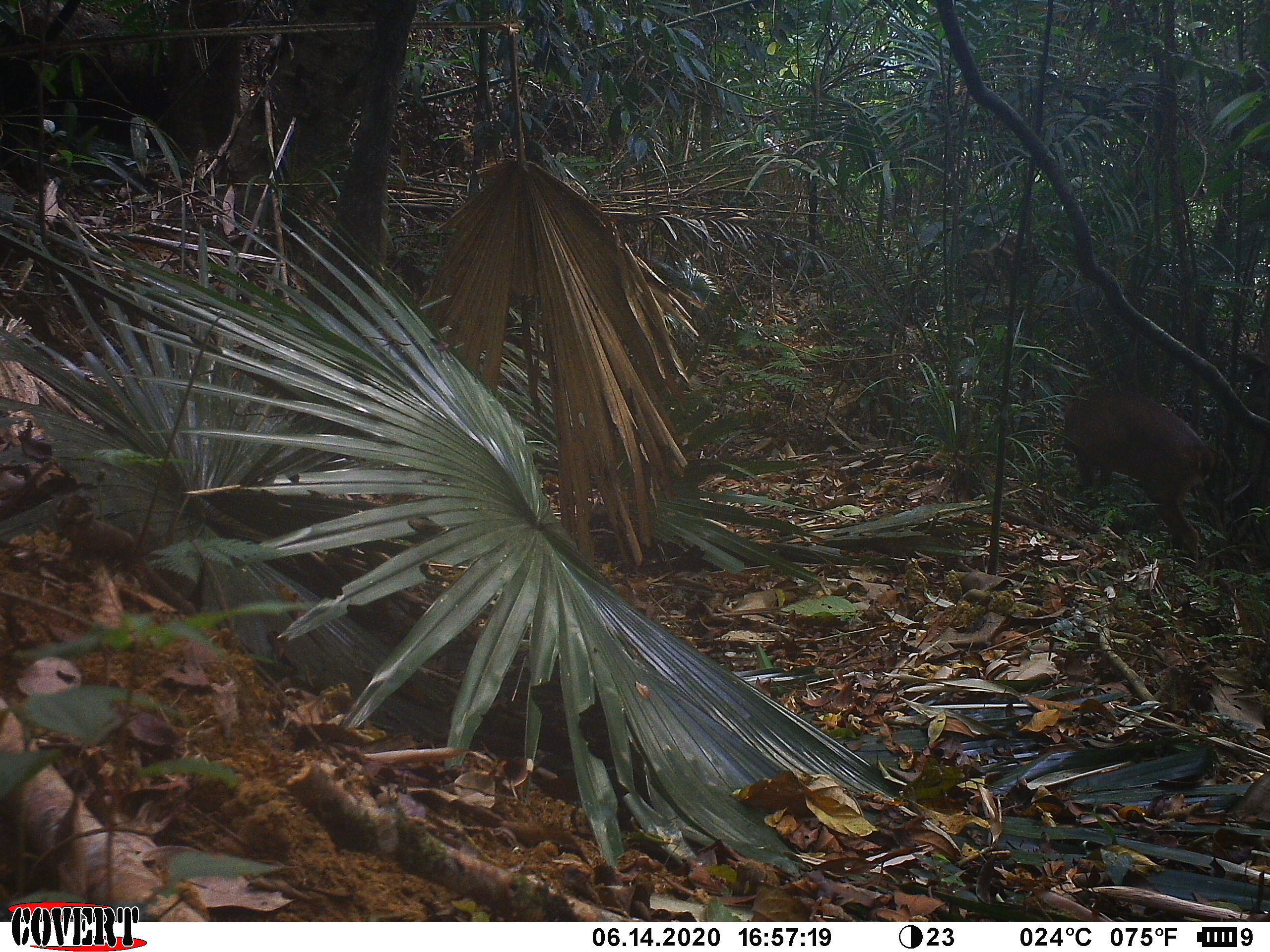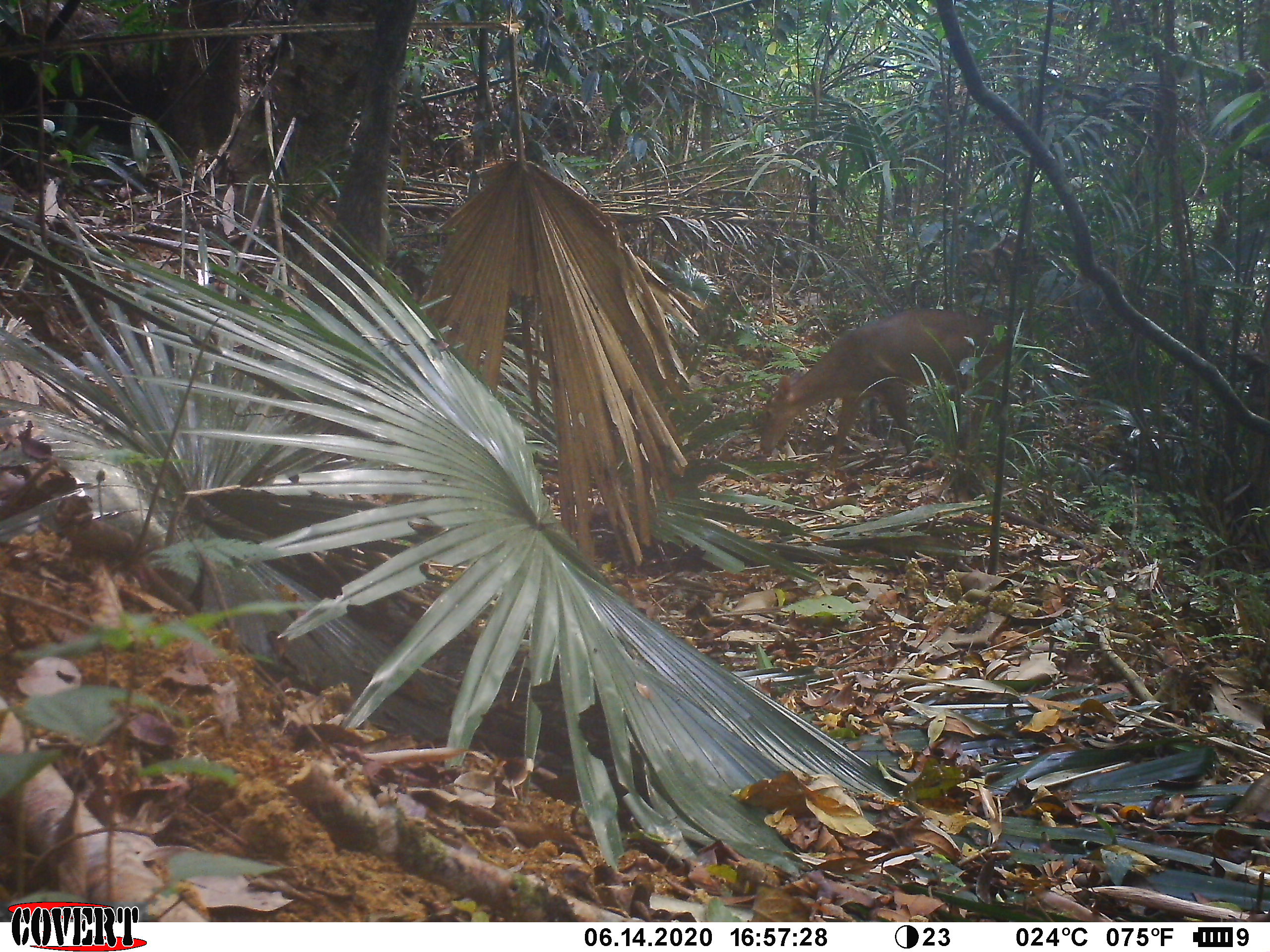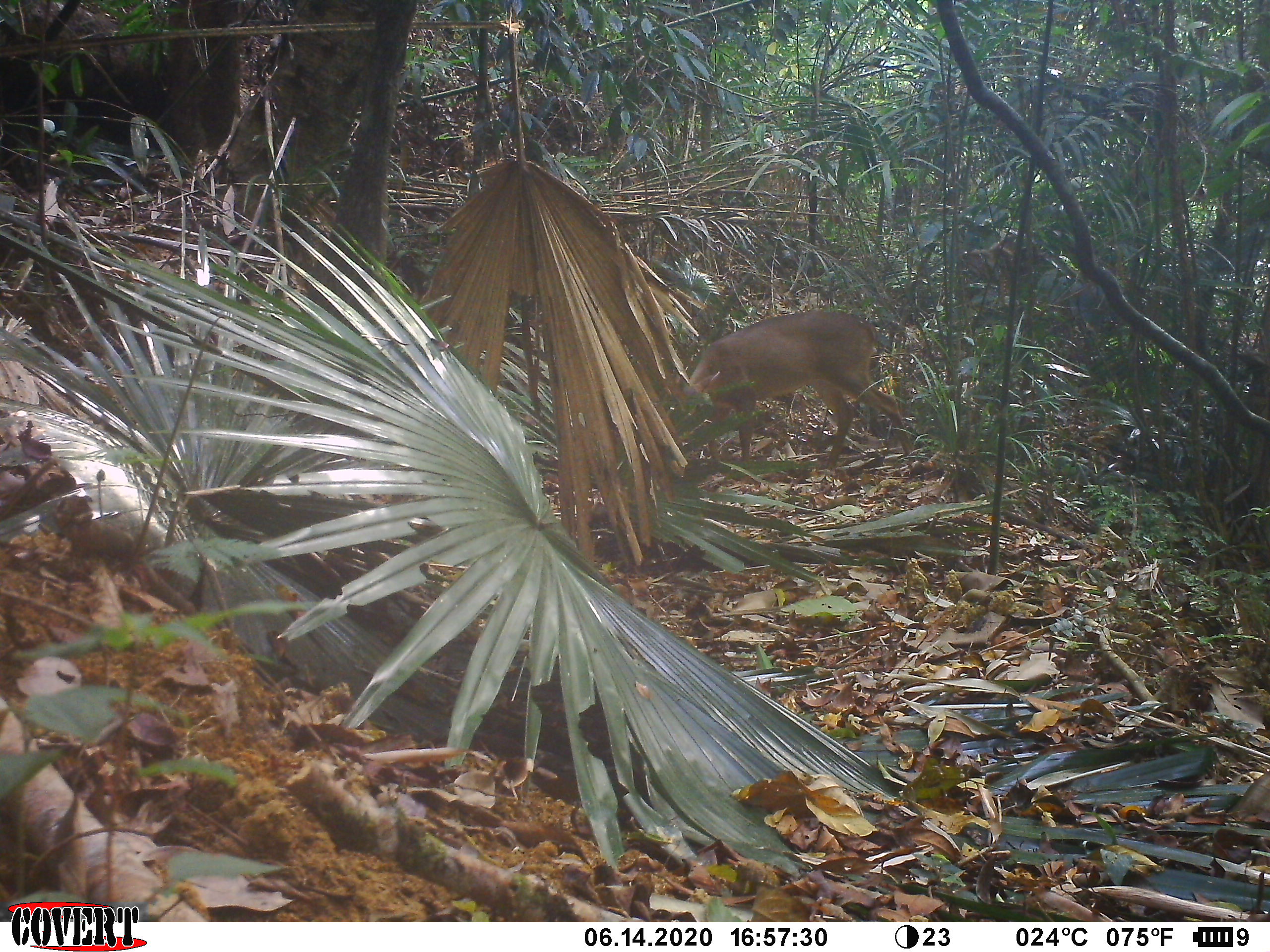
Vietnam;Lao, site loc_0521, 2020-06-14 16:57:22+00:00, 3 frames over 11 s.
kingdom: Animalia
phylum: Chordata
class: Mammalia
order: Artiodactyla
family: Cervidae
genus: Muntiacus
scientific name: Muntiacus vuquangensis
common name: large-antlered muntjac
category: large antlered muntjac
Large antlered muntjac (large-antlered muntjac) (Muntiacus vuquangensis). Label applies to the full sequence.